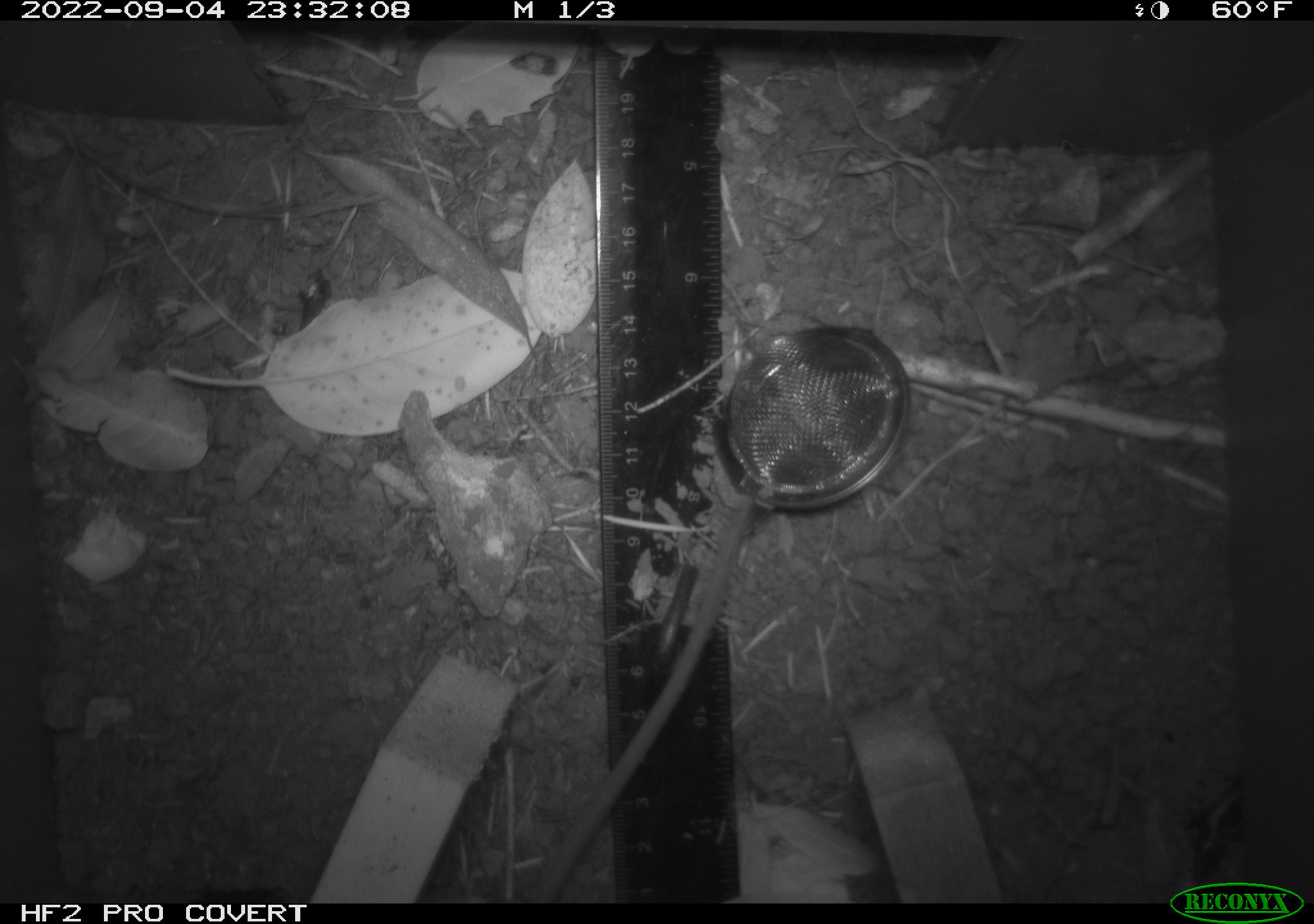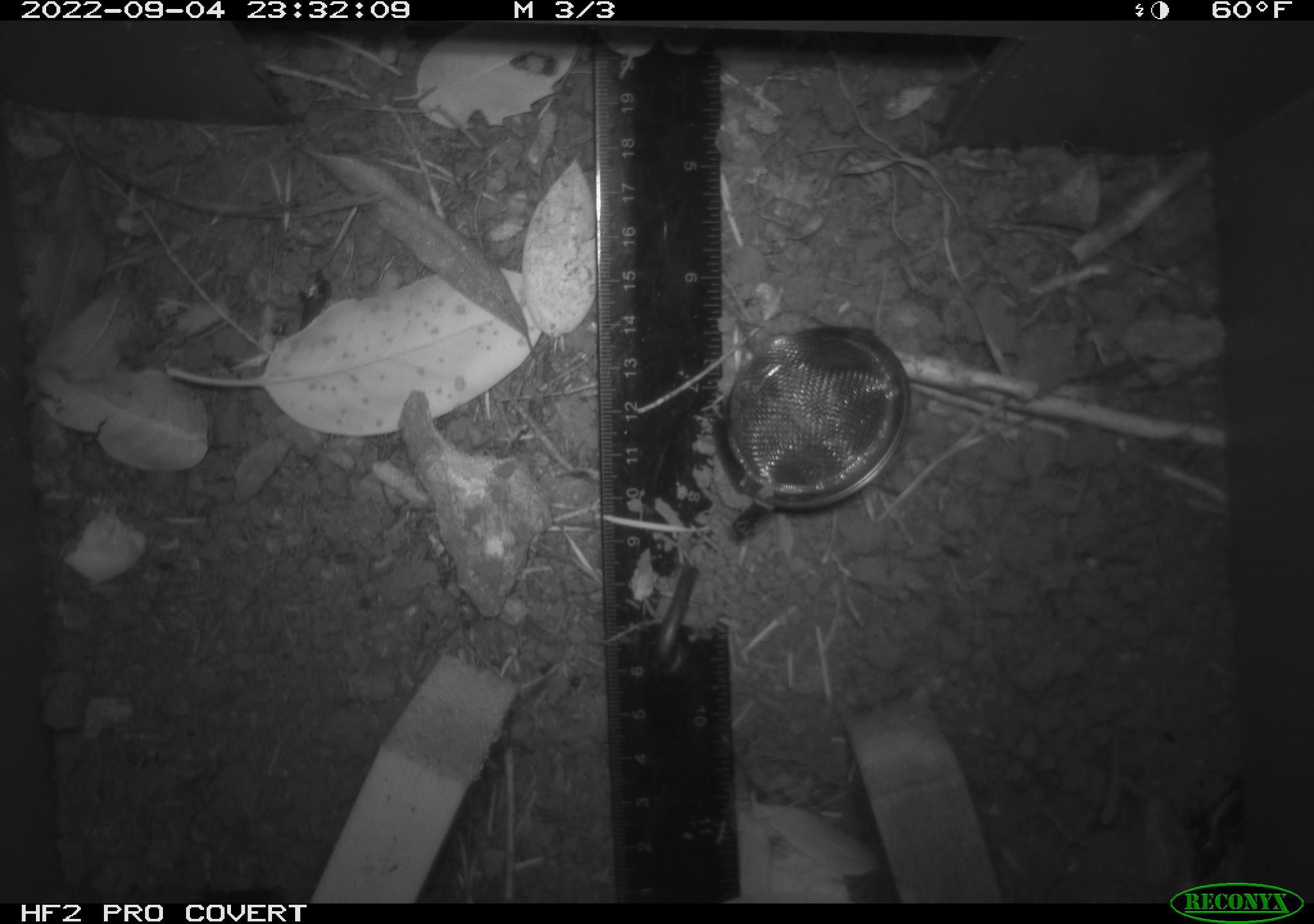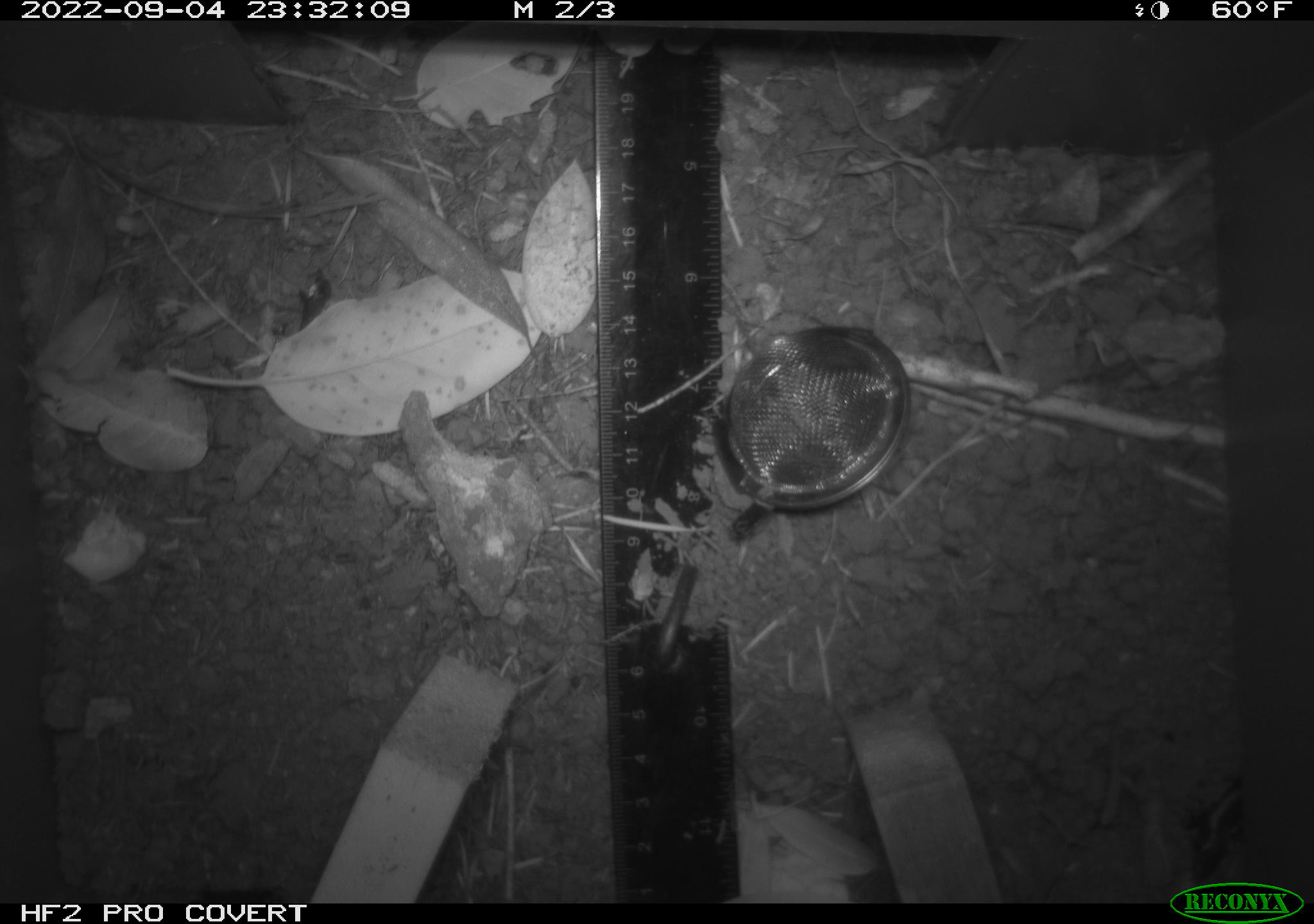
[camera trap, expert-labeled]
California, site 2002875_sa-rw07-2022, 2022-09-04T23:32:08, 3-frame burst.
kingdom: Animalia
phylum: Chordata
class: Mammalia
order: Rodentia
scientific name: Rodentia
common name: mouse species